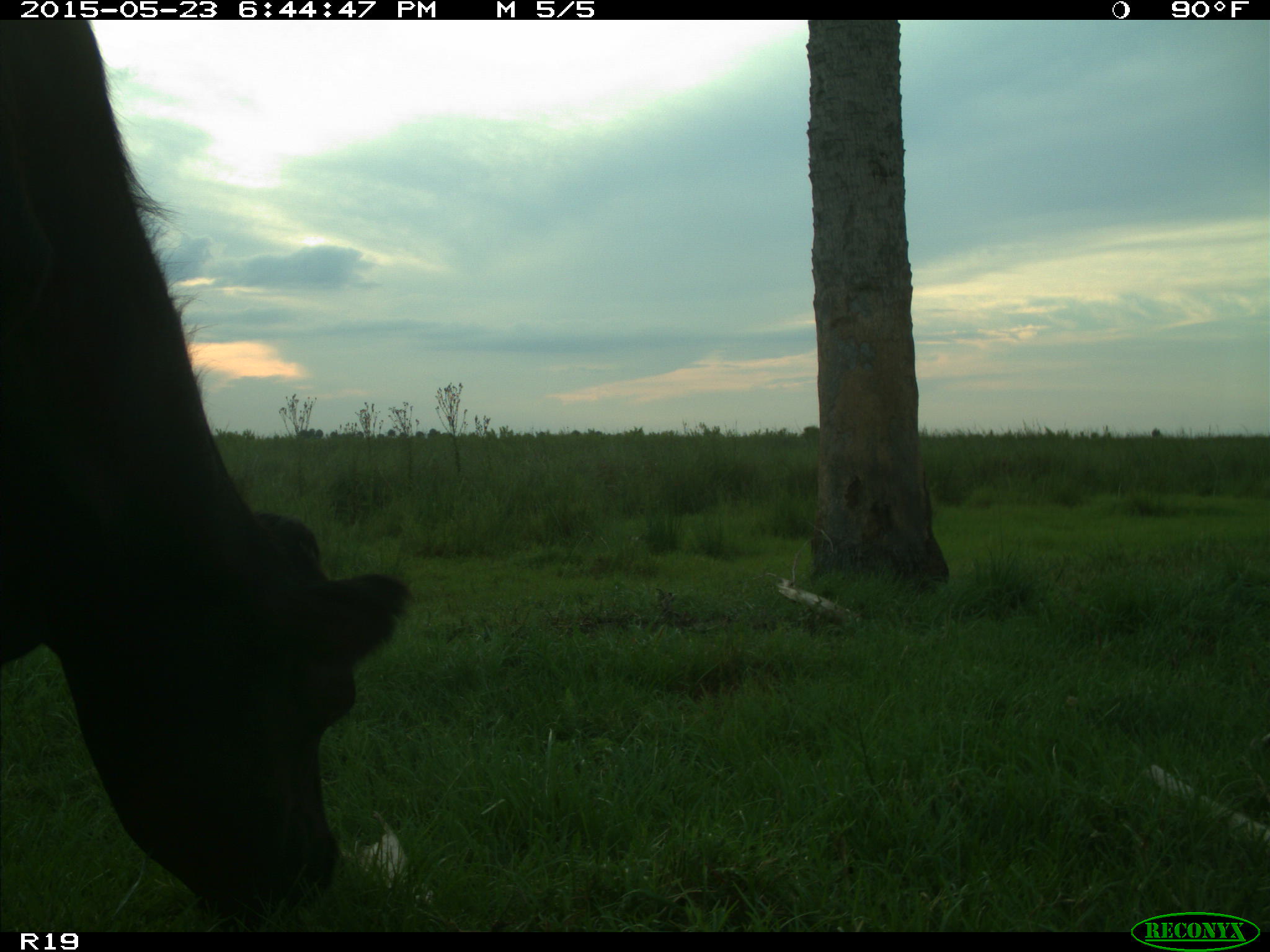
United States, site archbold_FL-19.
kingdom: Animalia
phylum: Chordata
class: Mammalia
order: Artiodactyla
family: Bovidae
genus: Bos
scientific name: Bos taurus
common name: domestic cow